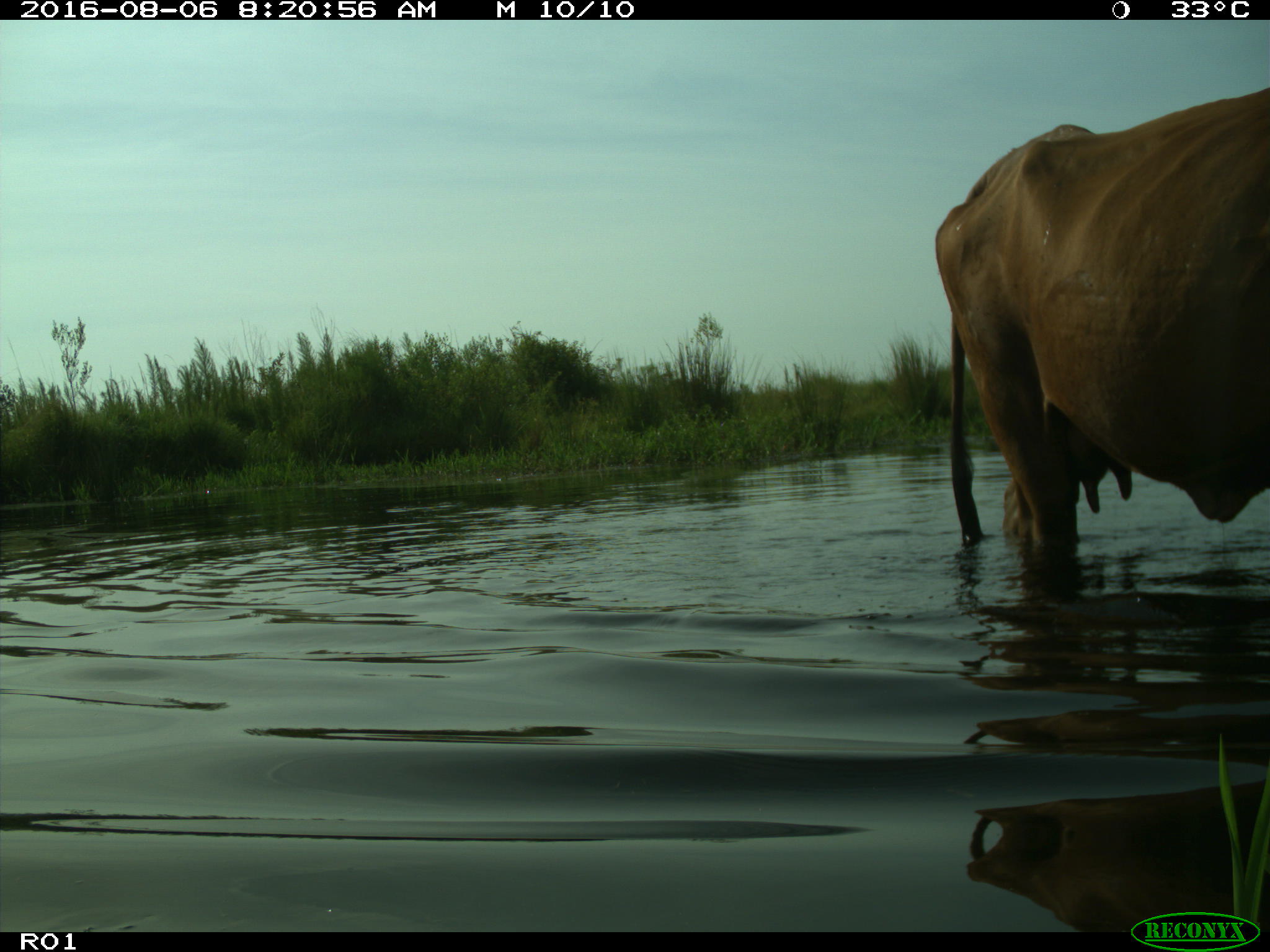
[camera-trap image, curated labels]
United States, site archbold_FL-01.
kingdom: Animalia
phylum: Chordata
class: Mammalia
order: Artiodactyla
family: Bovidae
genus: Bos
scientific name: Bos taurus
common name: domestic cow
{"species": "Bos taurus (domestic cow)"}